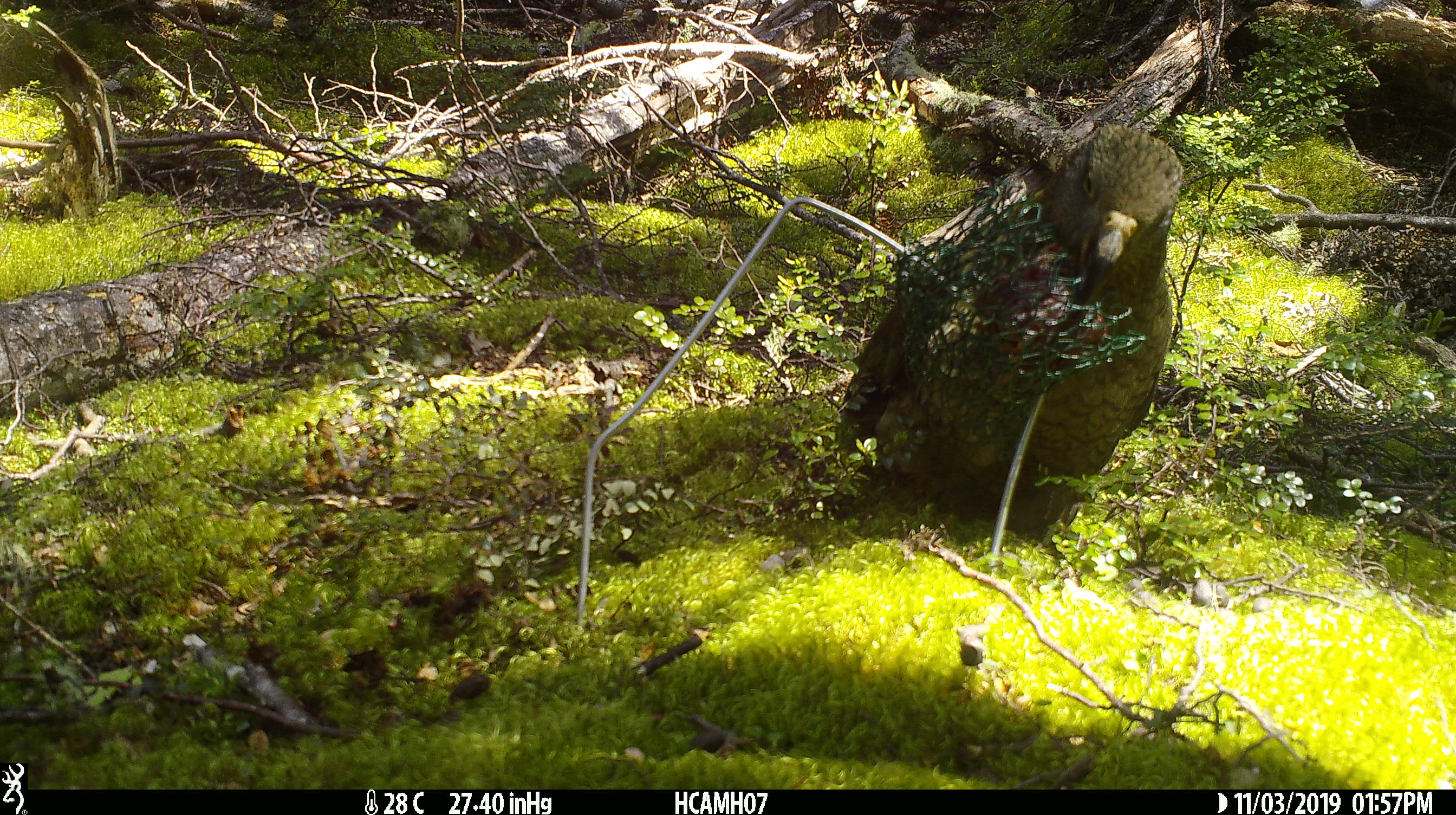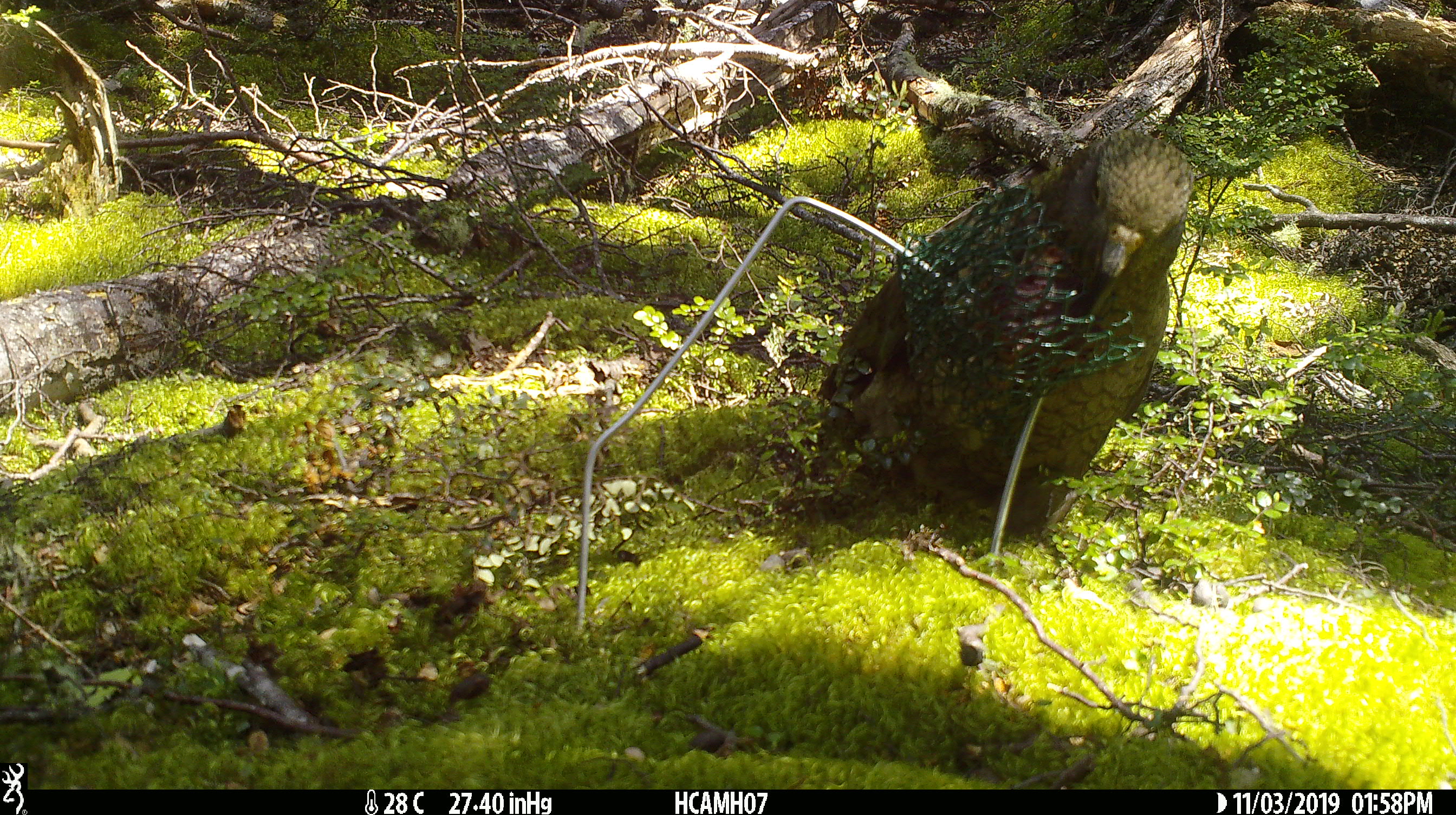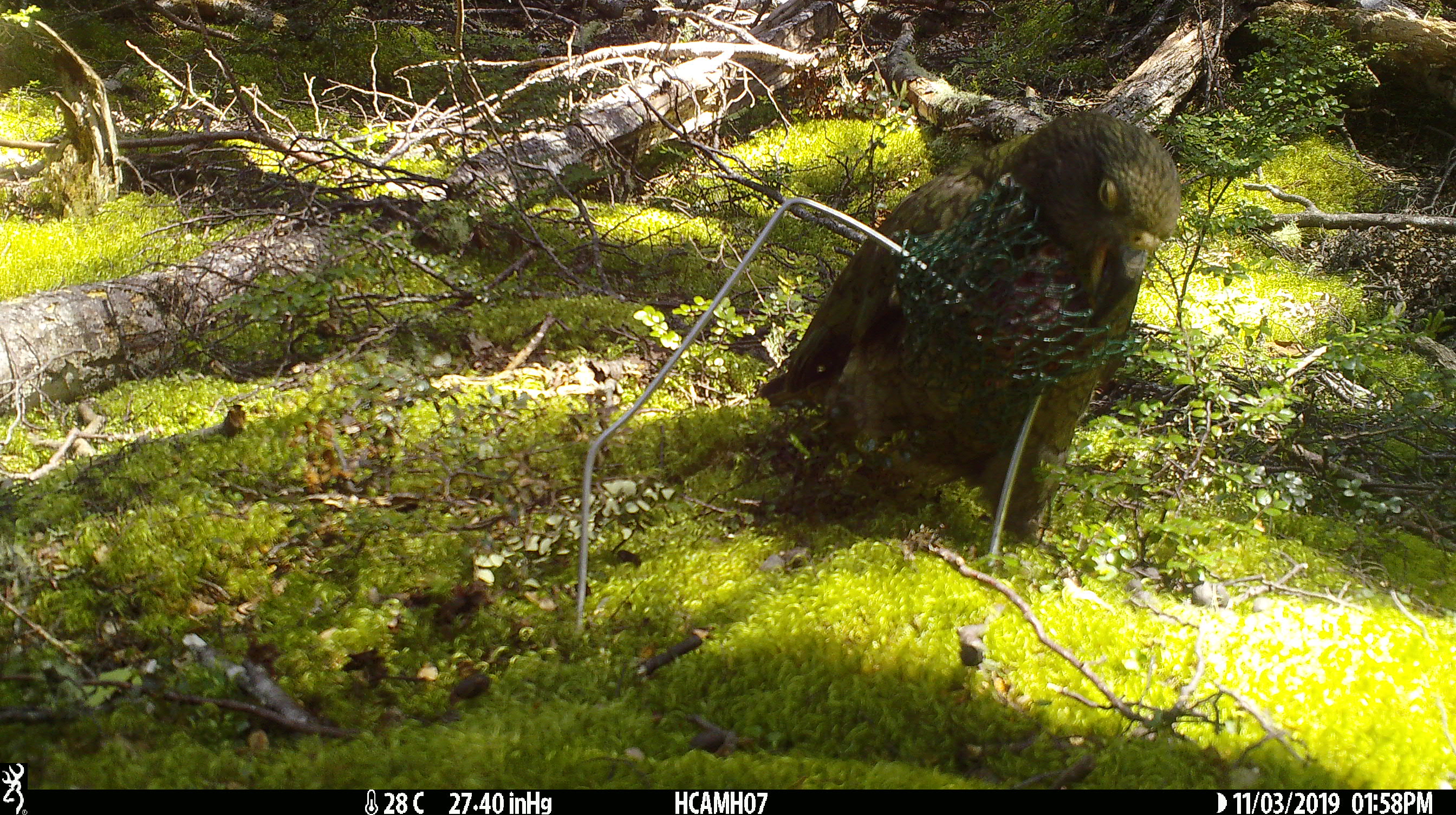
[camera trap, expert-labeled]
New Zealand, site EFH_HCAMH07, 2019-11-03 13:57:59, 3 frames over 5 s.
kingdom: Animalia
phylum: Chordata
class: Aves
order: Psittaciformes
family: Strigopidae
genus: Nestor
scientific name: Nestor notabilis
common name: kea